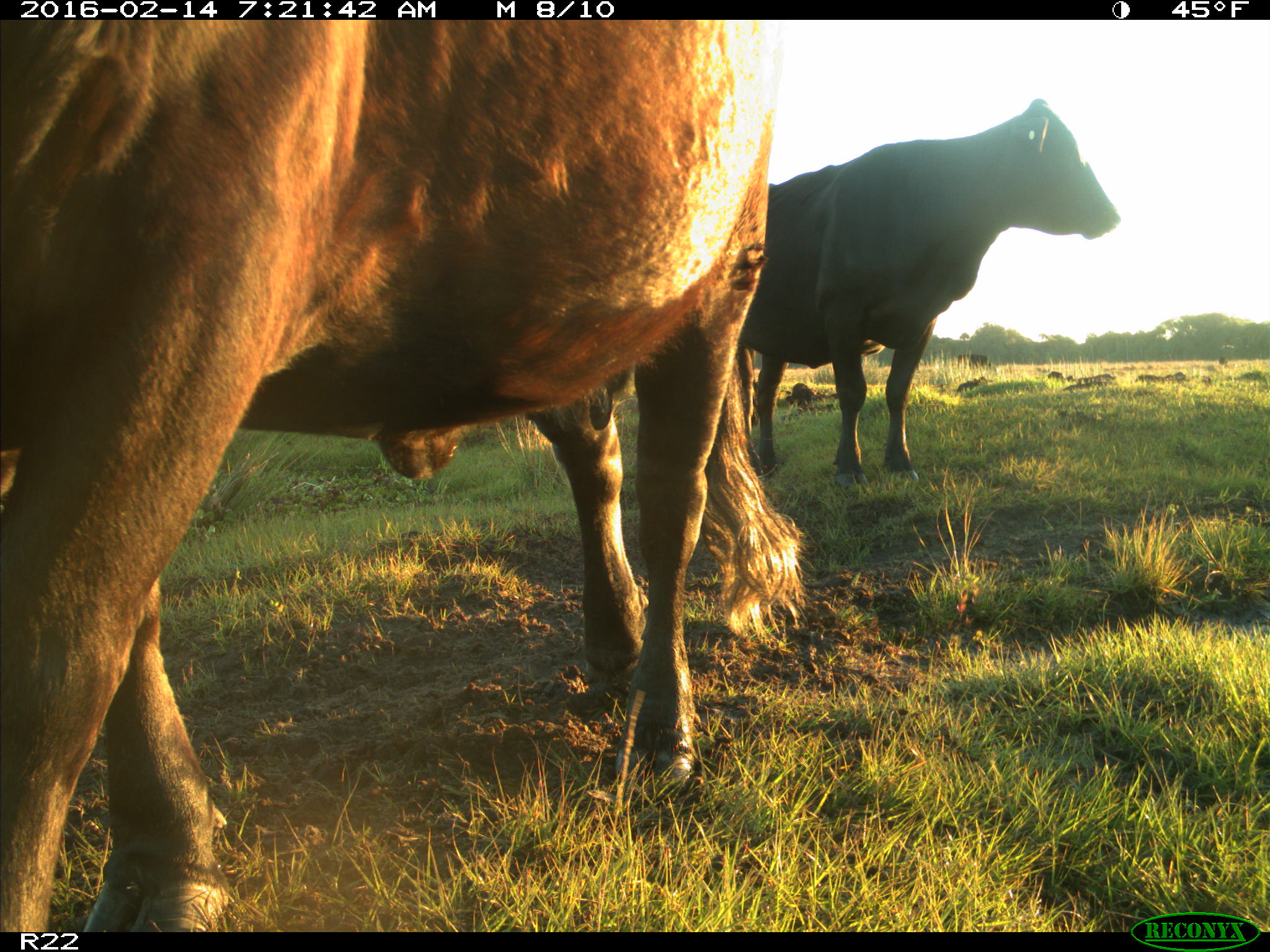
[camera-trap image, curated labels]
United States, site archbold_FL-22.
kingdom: Animalia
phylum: Chordata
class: Mammalia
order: Artiodactyla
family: Bovidae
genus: Bos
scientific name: Bos taurus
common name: domestic cow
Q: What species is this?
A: Bos taurus (domestic cow).